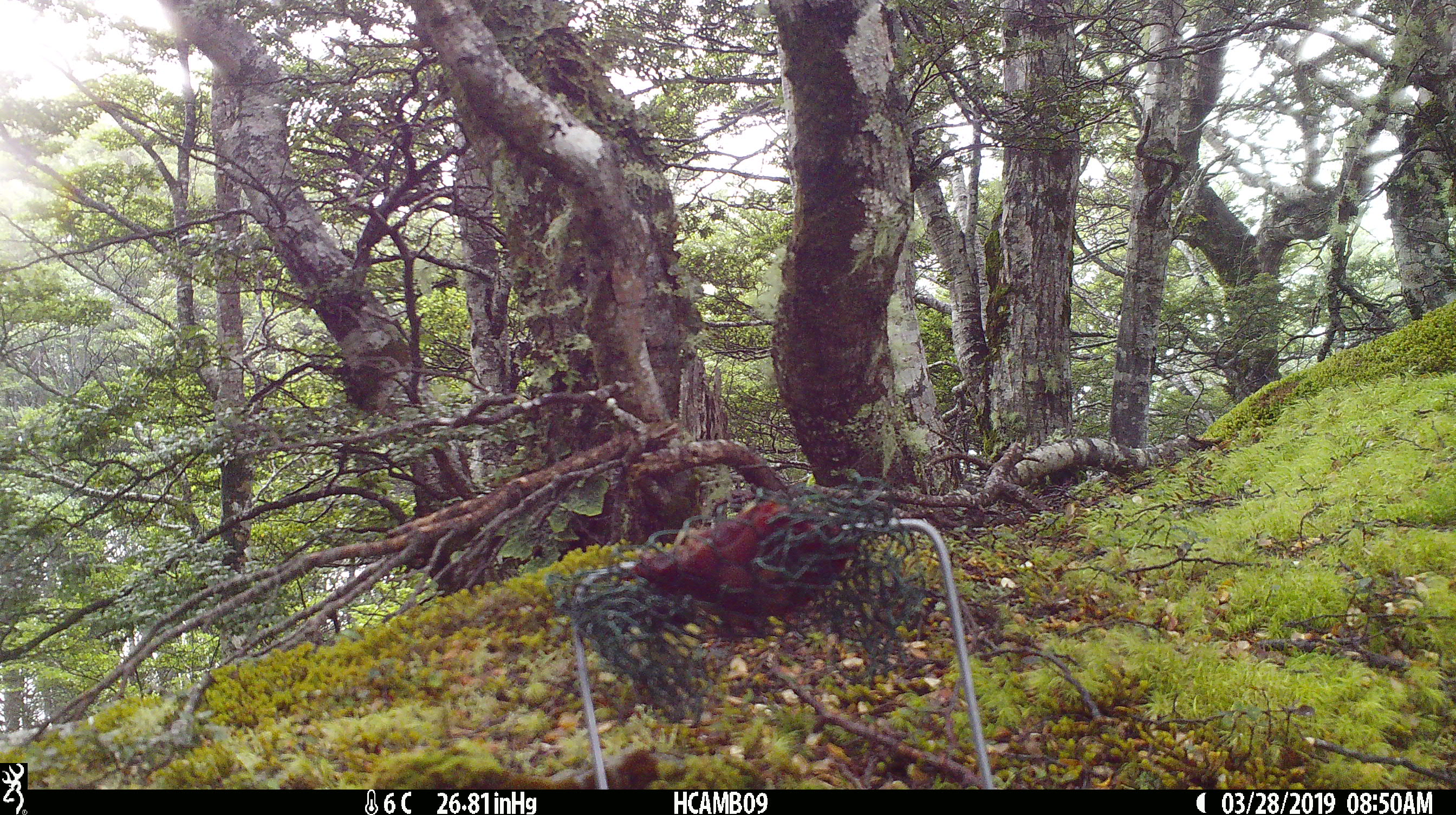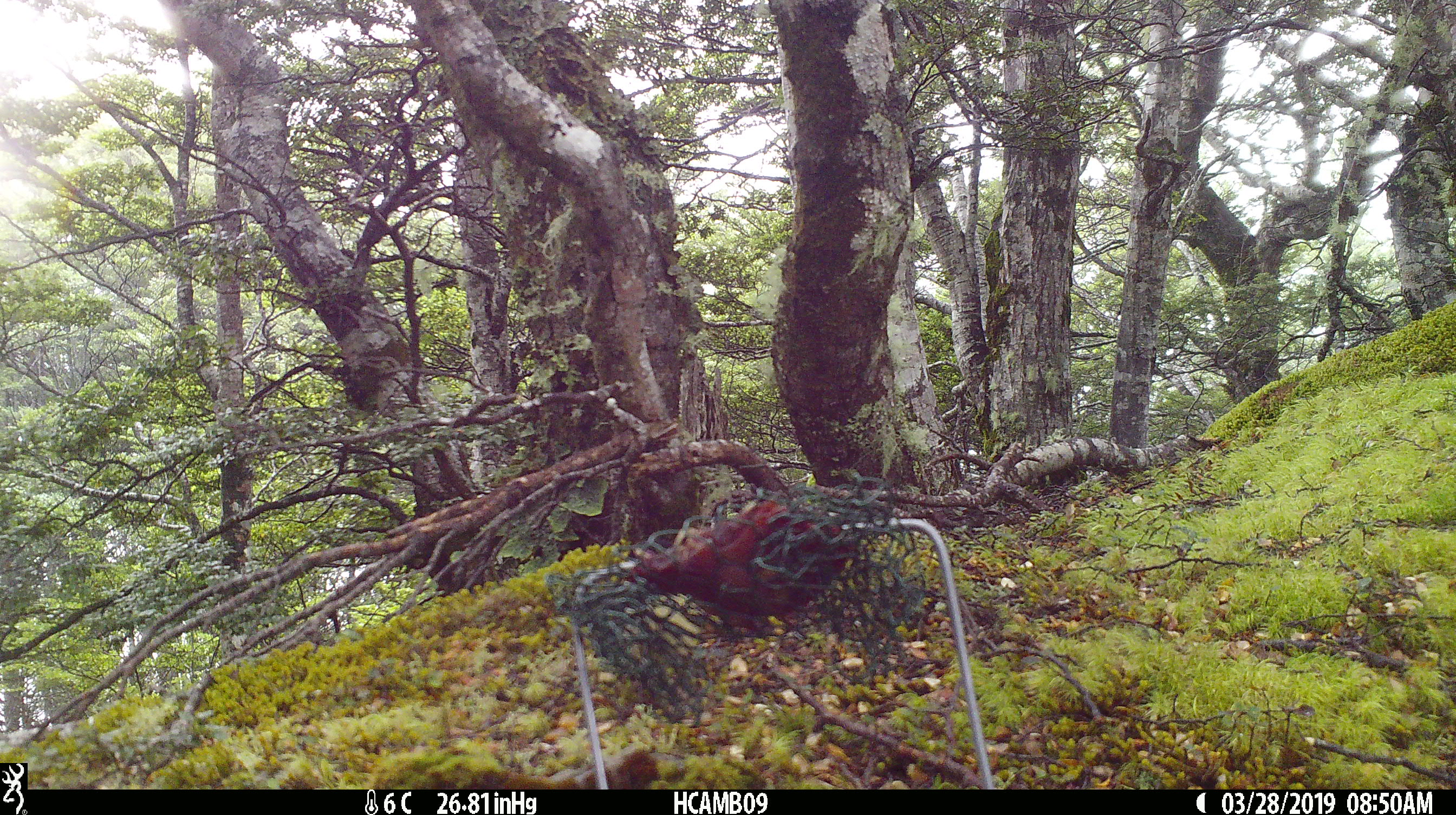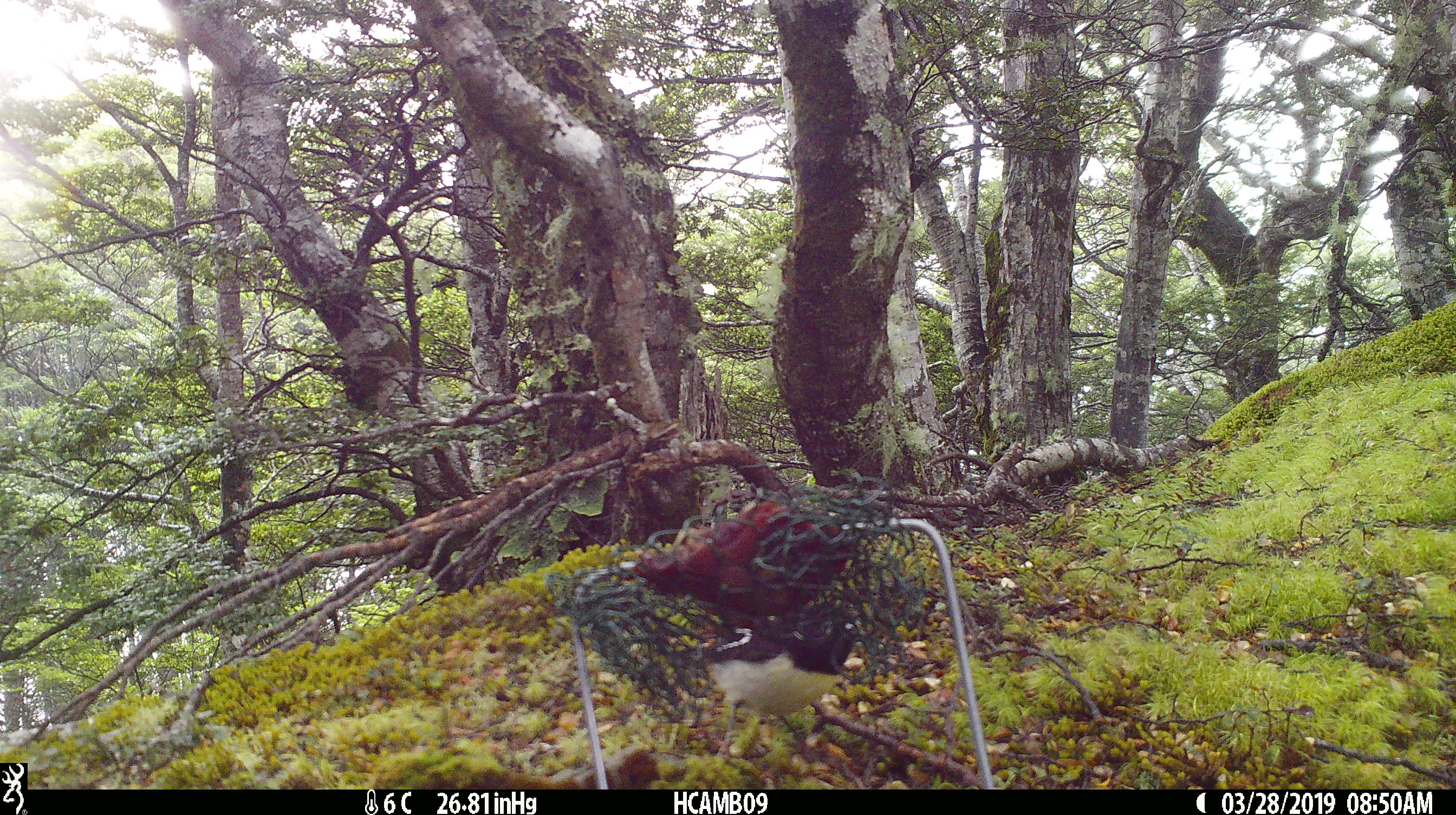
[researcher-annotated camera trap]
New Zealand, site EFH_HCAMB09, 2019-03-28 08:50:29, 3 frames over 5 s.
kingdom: Animalia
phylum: Chordata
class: Aves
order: Passeriformes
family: Petroicidae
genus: Petroica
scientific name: Petroica macrocephala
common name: tomtit